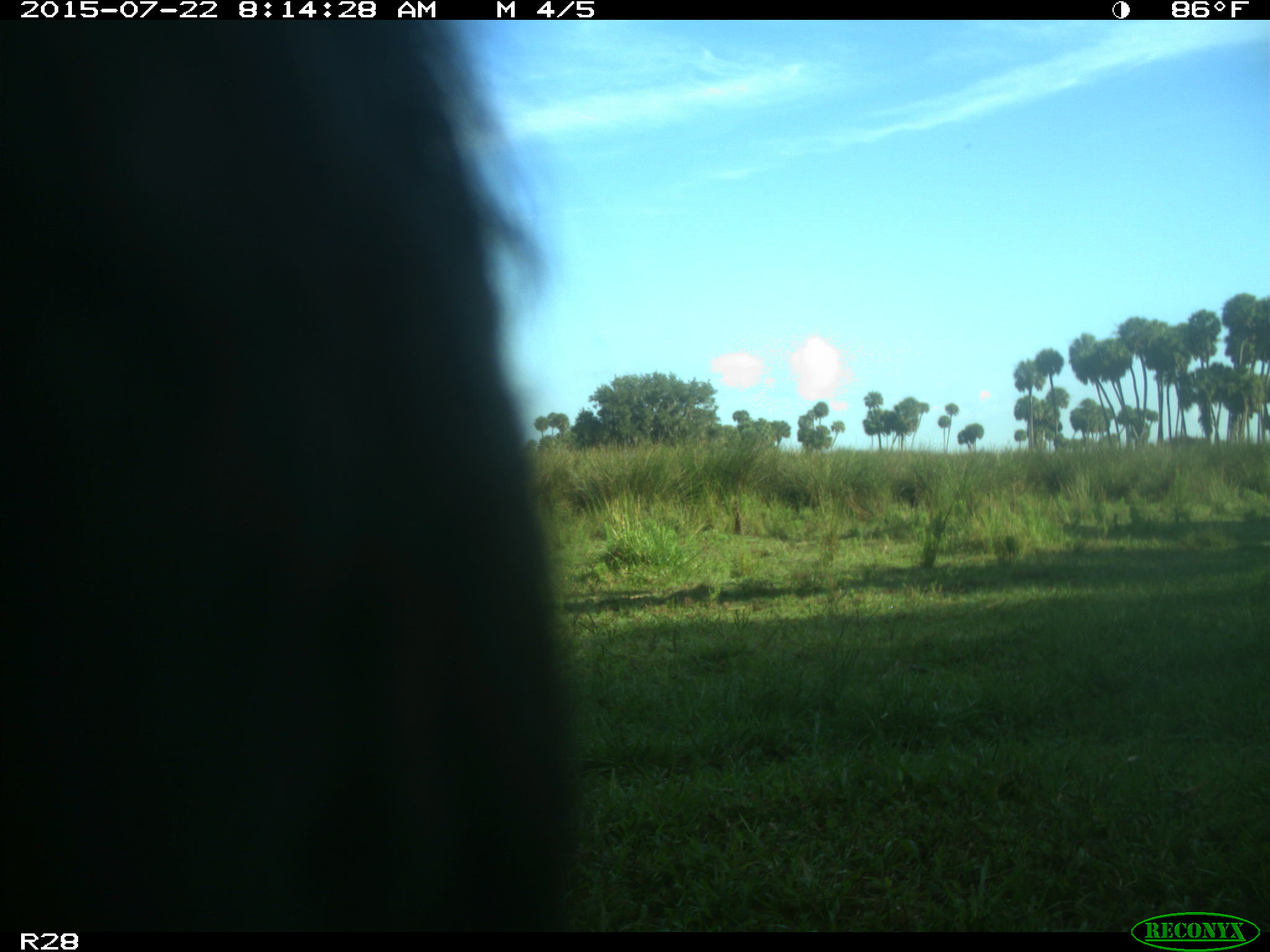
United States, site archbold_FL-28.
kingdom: Animalia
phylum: Chordata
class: Mammalia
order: Artiodactyla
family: Bovidae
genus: Bos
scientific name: Bos taurus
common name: domestic cow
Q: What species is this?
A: Bos taurus (domestic cow).